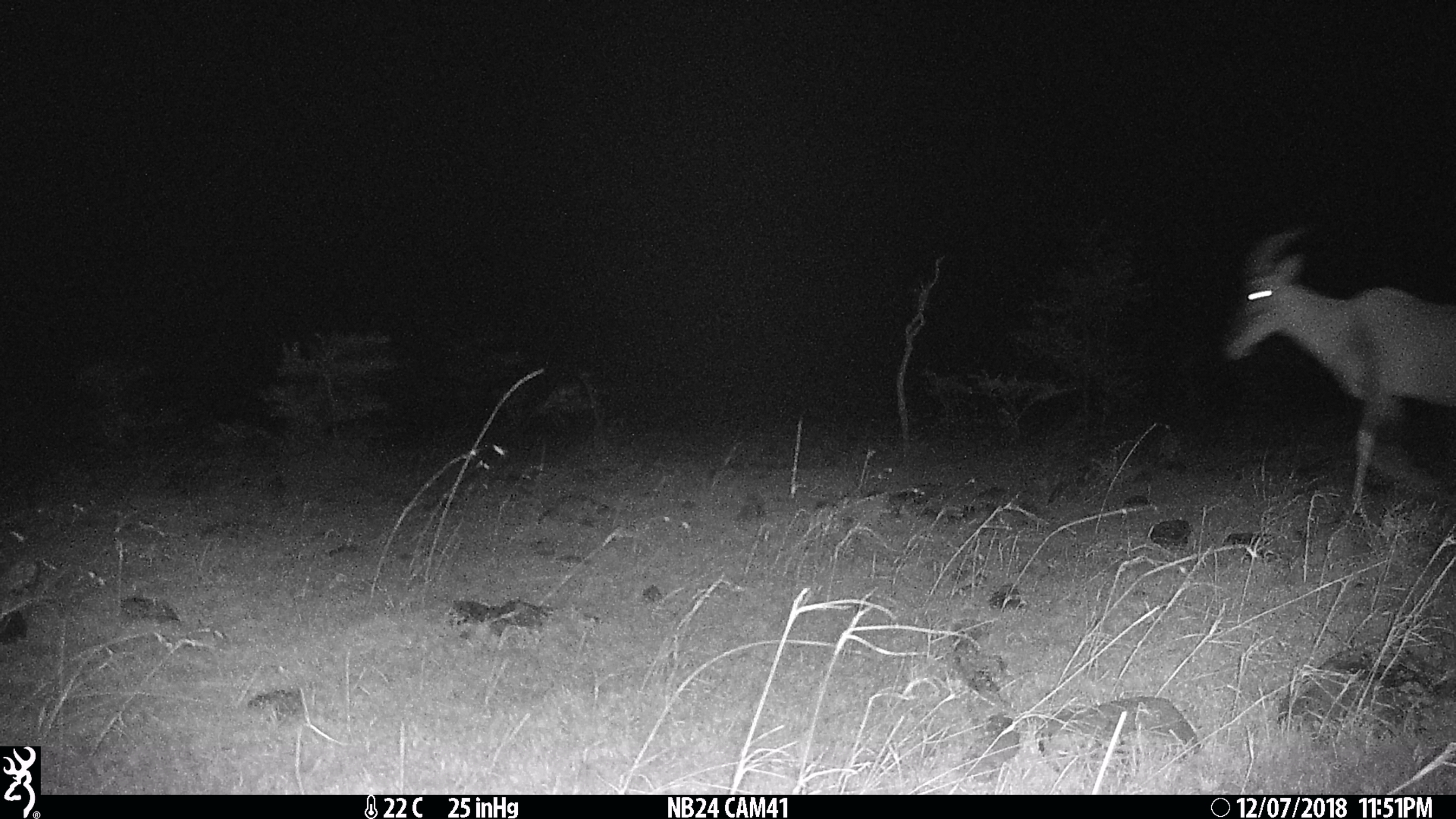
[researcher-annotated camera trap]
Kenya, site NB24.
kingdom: Animalia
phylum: Chordata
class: Mammalia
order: Artiodactyla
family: Bovidae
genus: Damaliscus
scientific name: Damaliscus lunatus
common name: topi